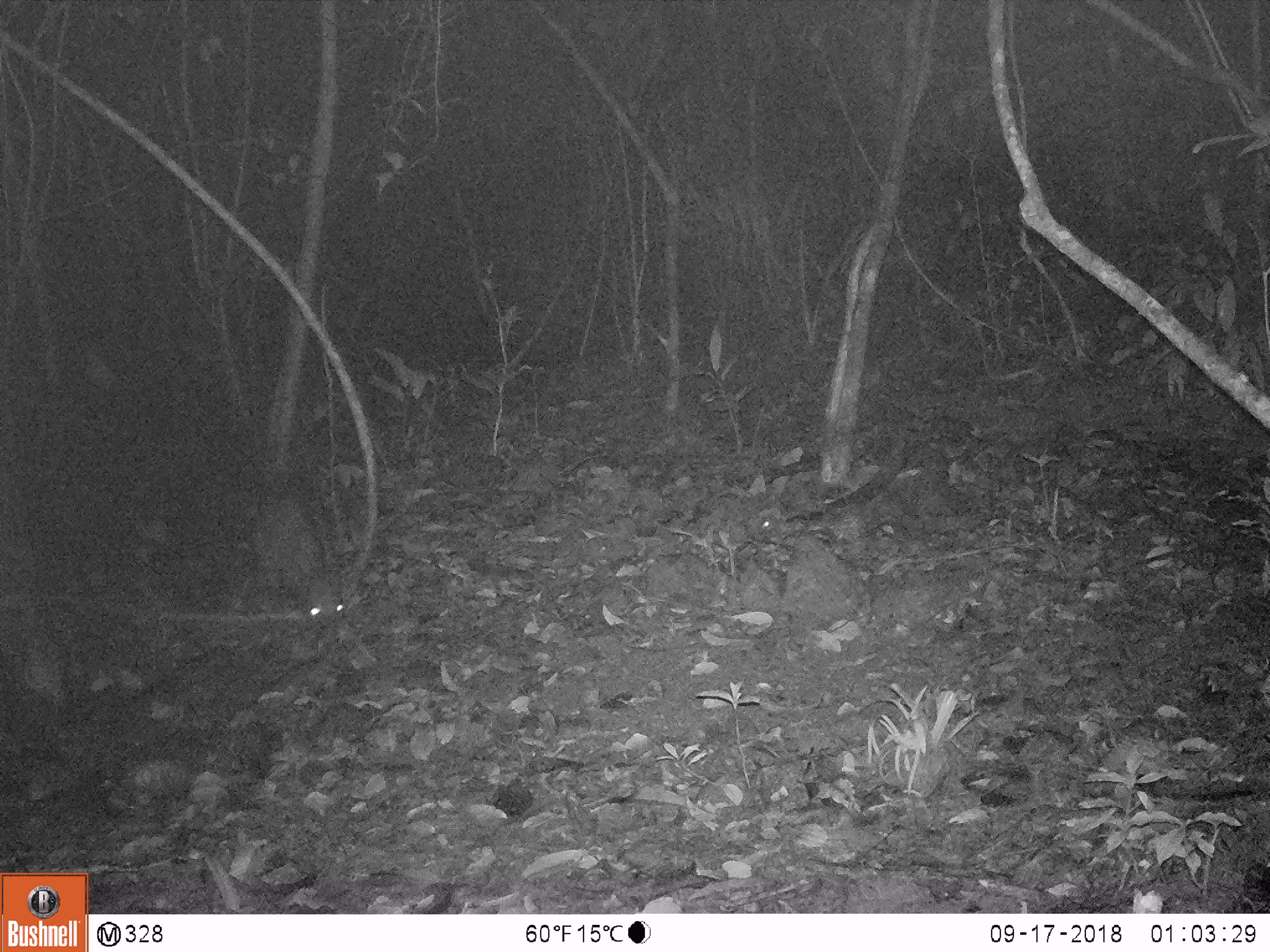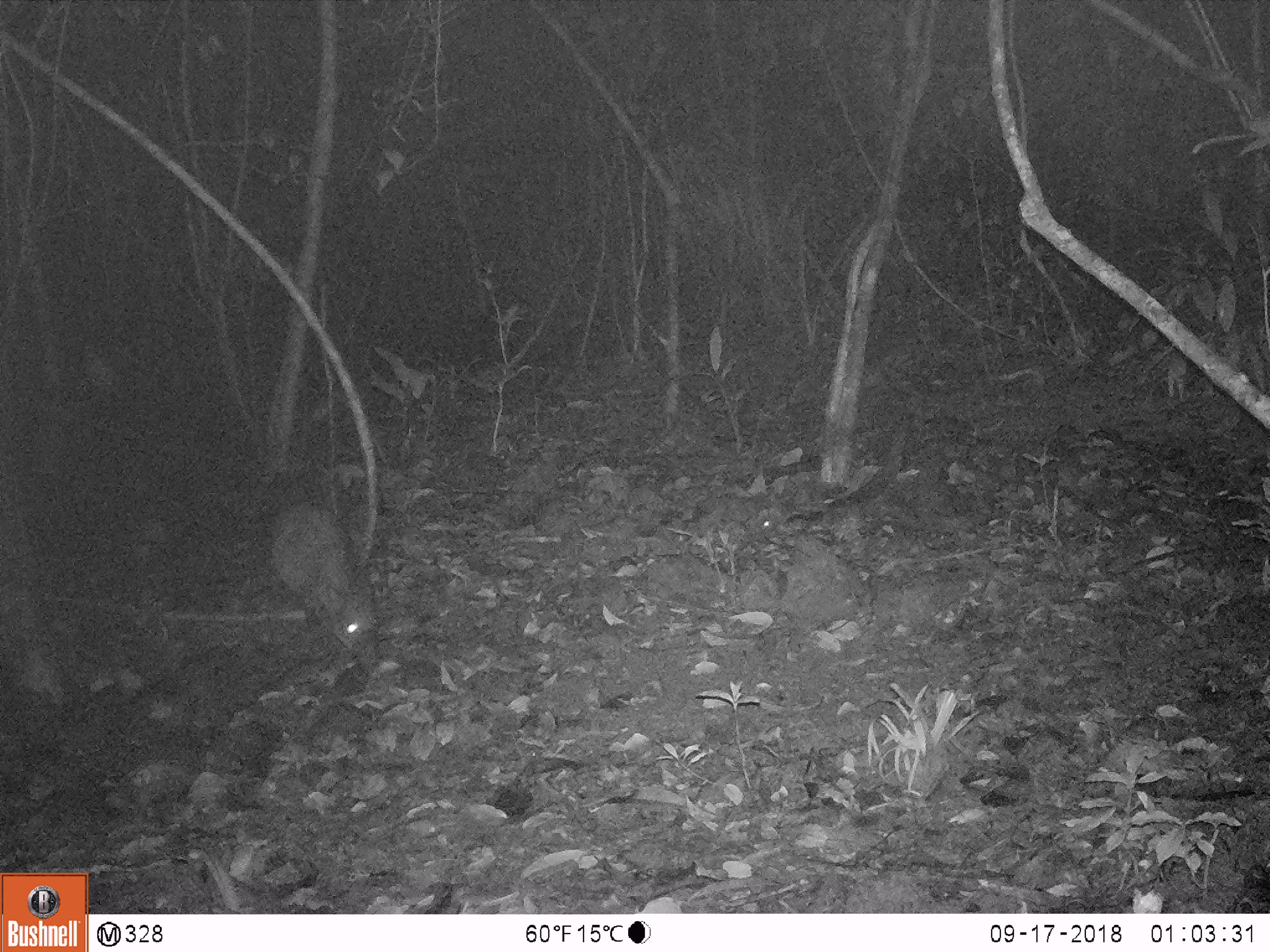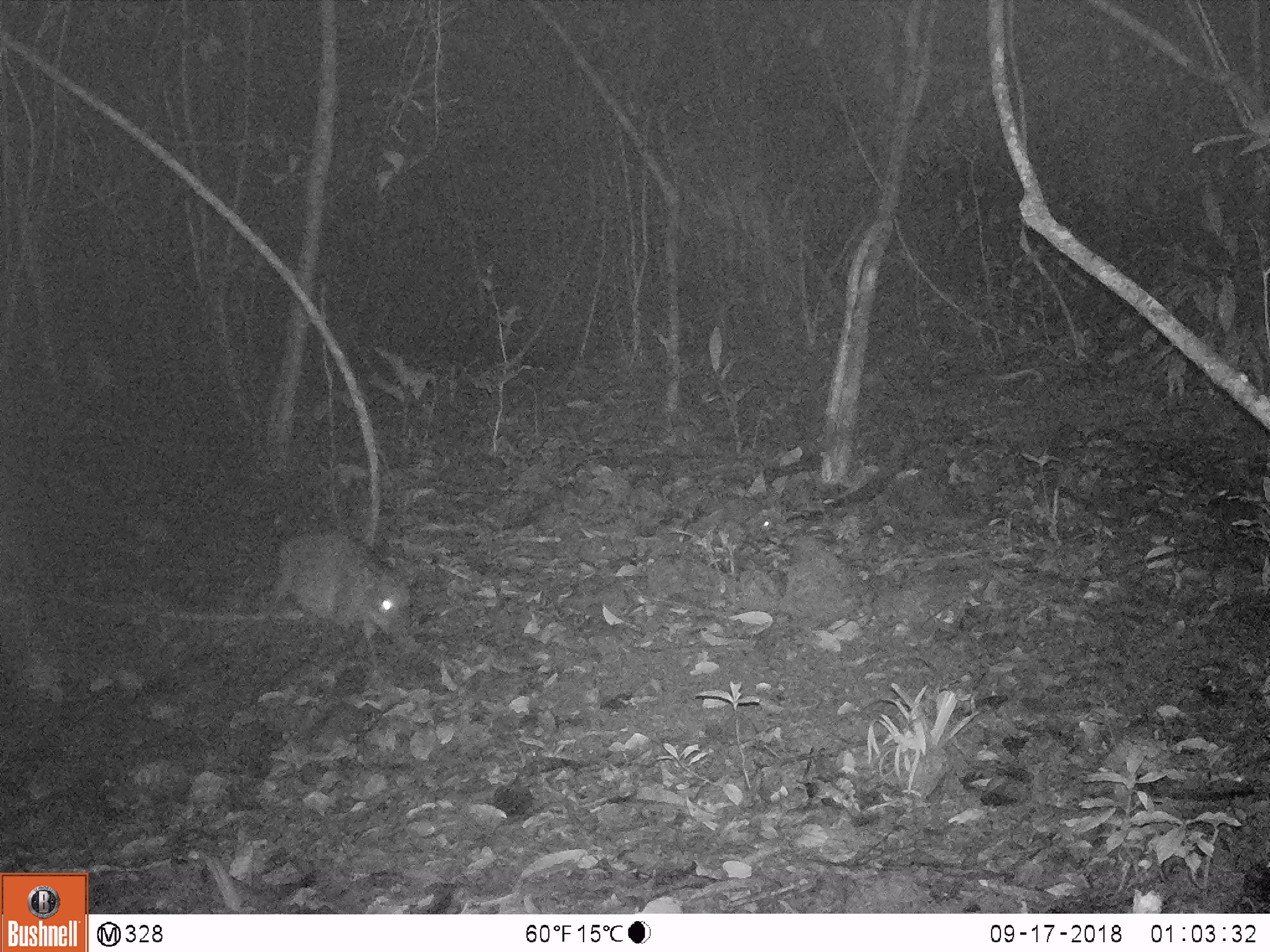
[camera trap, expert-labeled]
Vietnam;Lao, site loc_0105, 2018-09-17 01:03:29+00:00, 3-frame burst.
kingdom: Animalia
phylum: Chordata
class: Mammalia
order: Artiodactyla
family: Suidae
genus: Sus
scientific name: Sus scrofa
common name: eurasian wild pig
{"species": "eurasian wild pig (Sus scrofa)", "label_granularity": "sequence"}